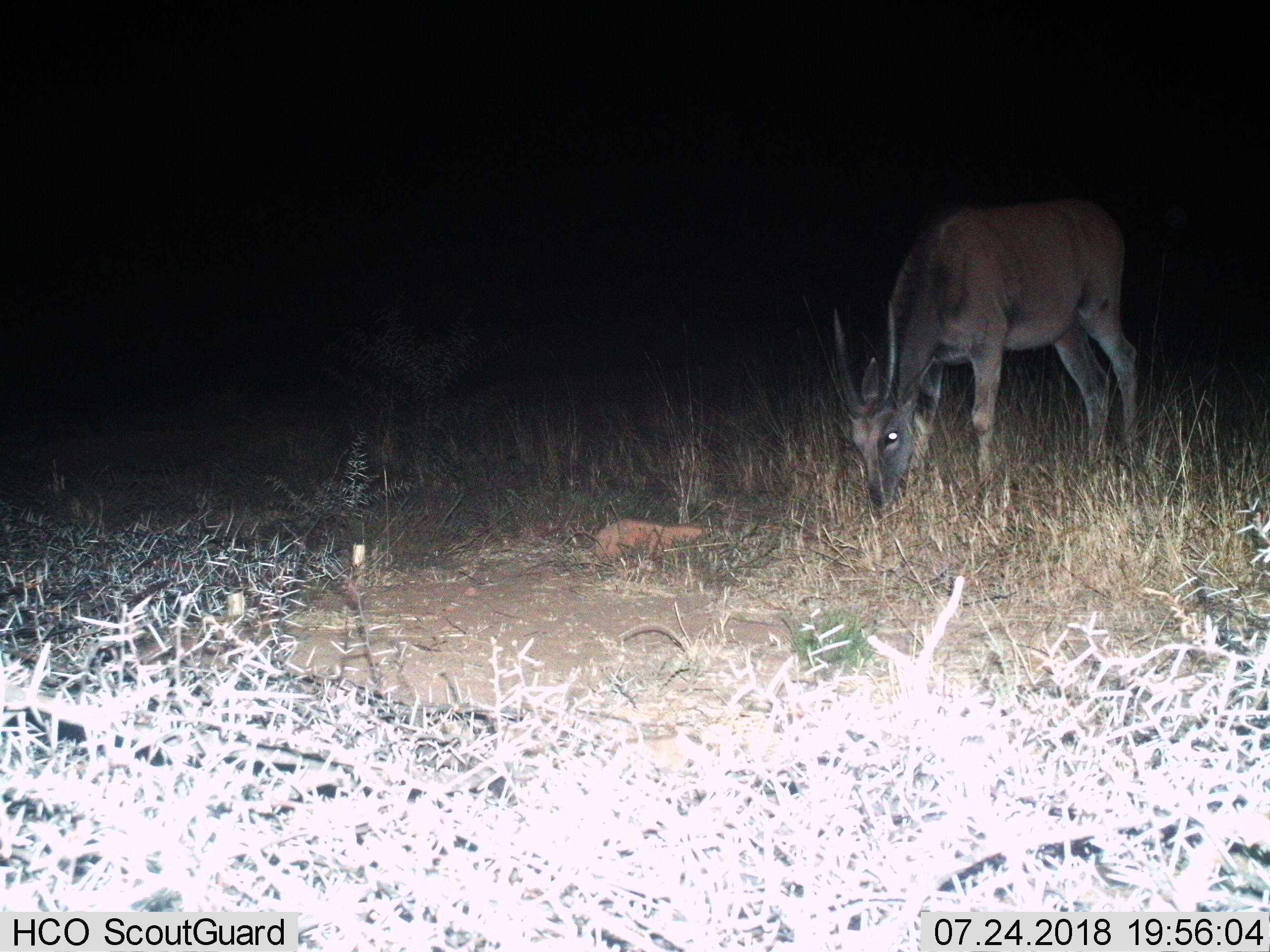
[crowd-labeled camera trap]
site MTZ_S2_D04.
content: unidentified animal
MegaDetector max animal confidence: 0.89